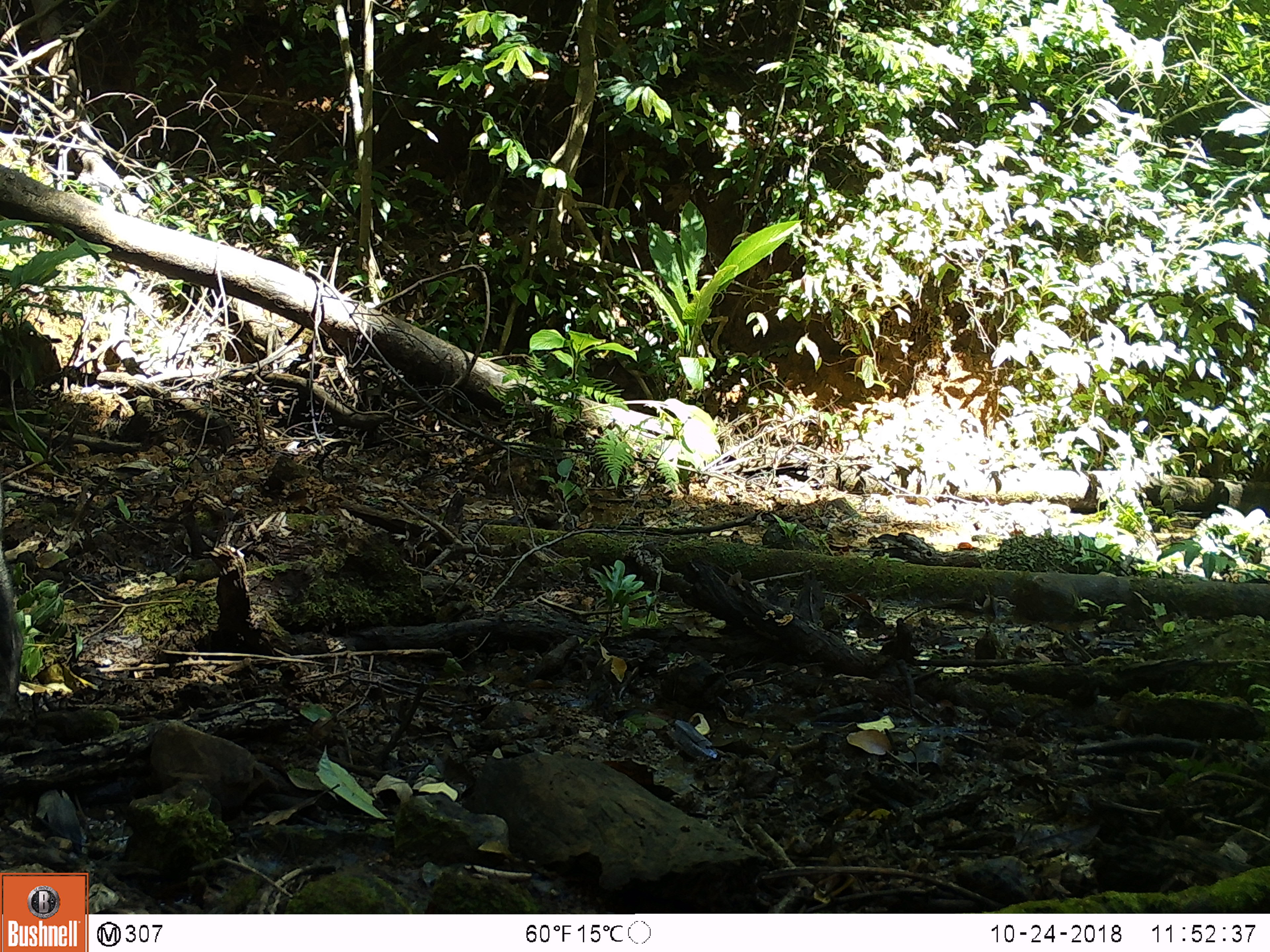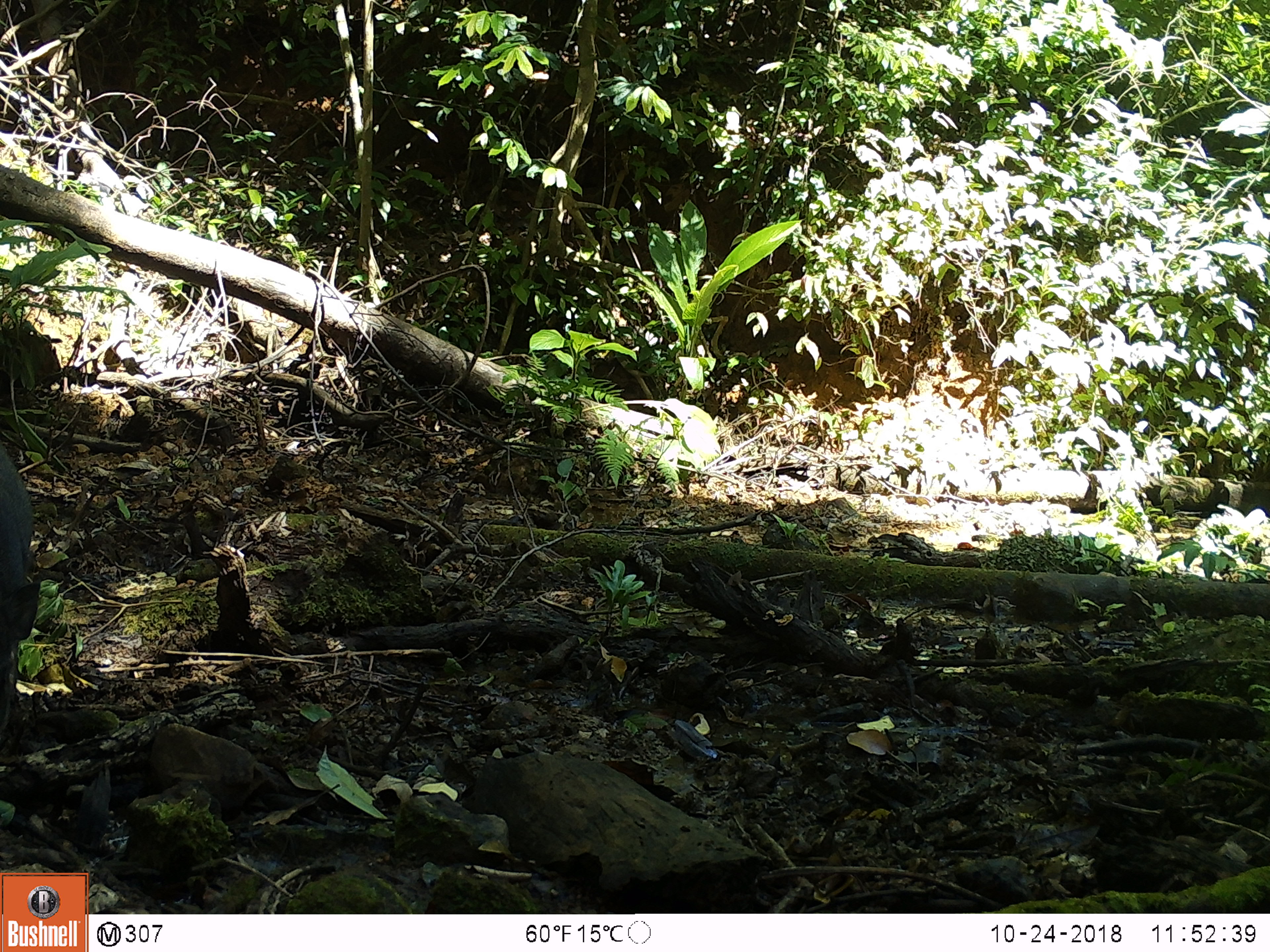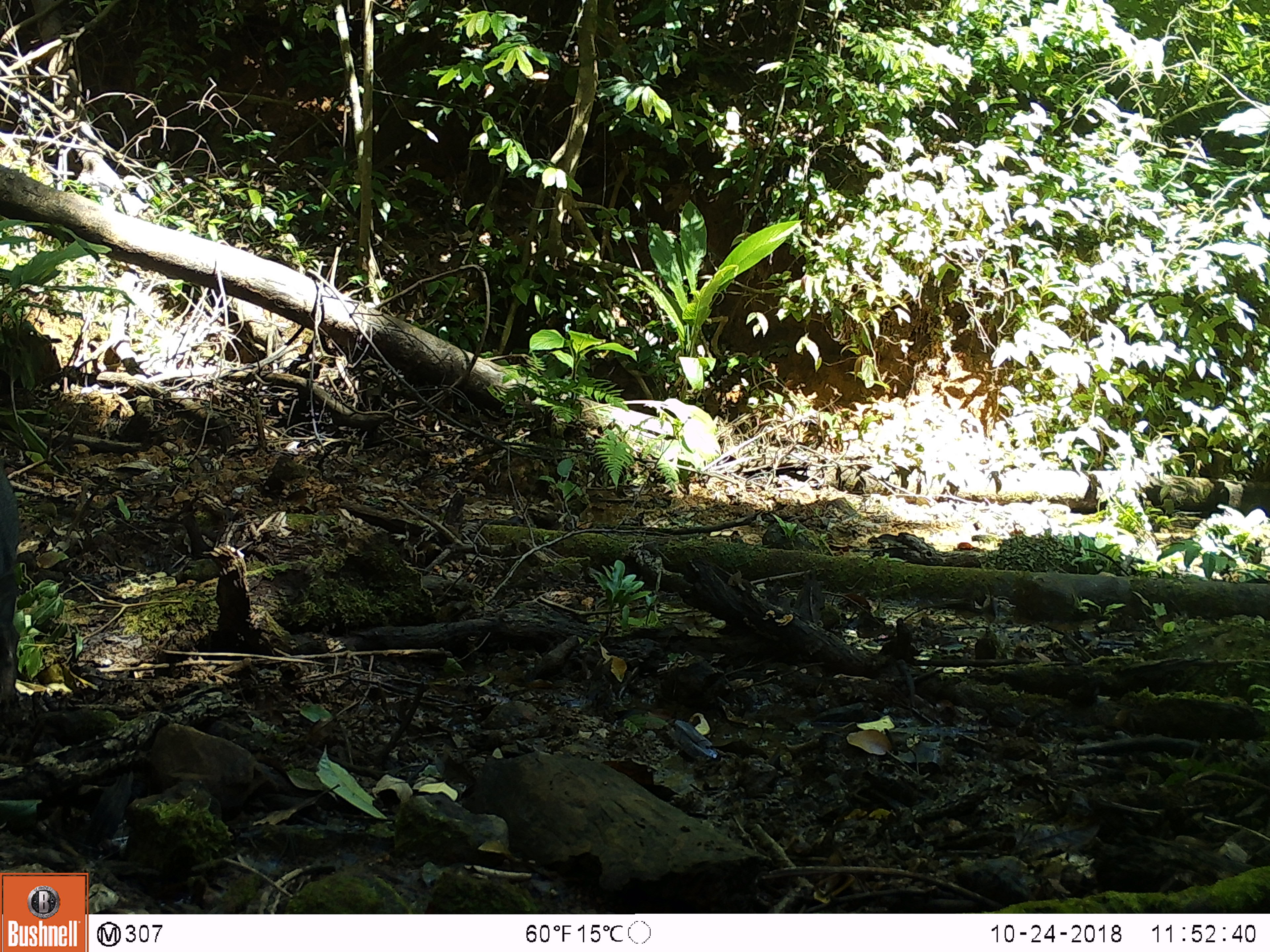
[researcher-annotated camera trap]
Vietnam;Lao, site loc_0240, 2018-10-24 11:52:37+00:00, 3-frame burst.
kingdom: Animalia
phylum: Chordata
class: Mammalia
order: Artiodactyla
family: Suidae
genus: Sus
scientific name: Sus scrofa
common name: eurasian wild pig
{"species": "eurasian wild pig (Sus scrofa)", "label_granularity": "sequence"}